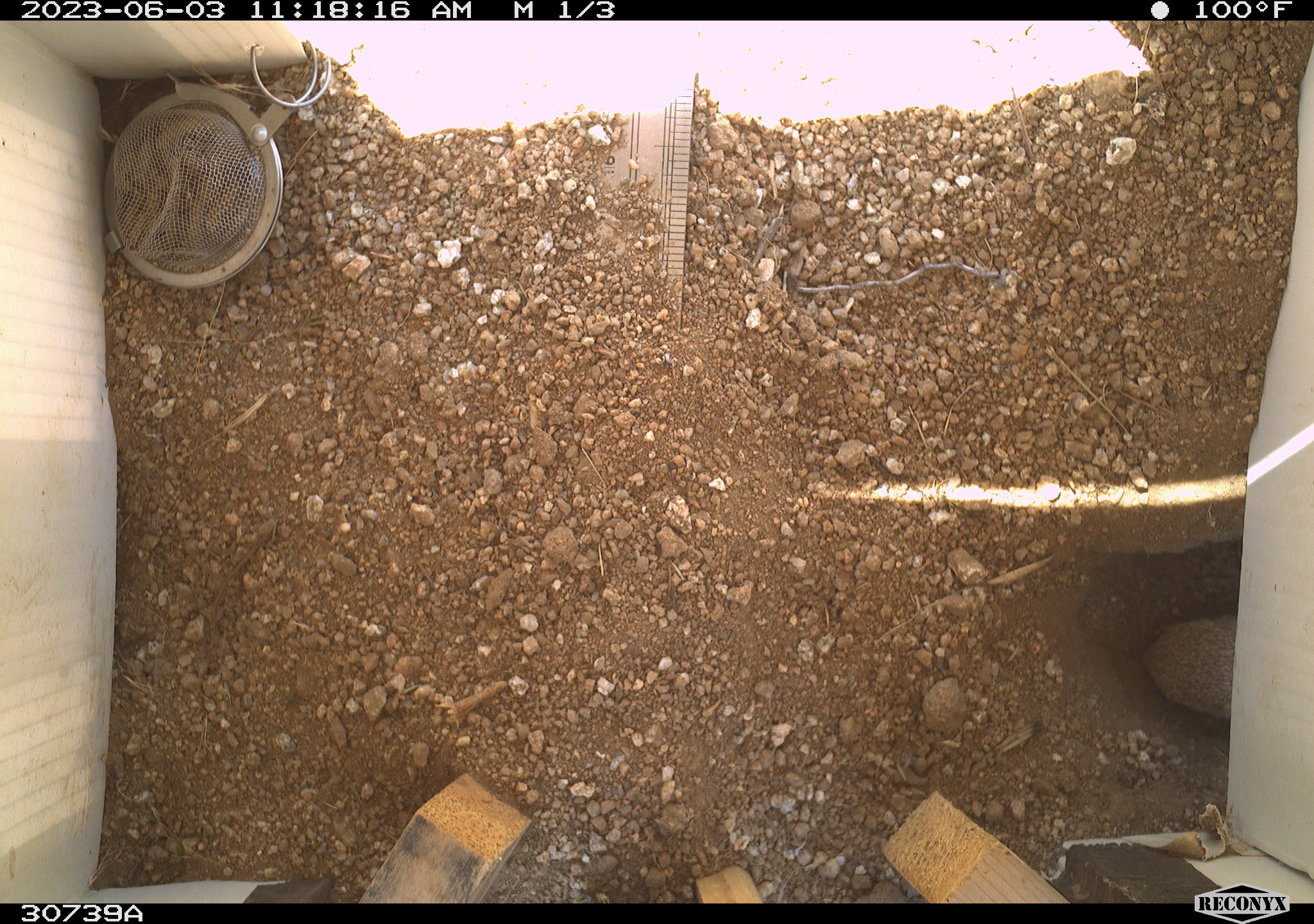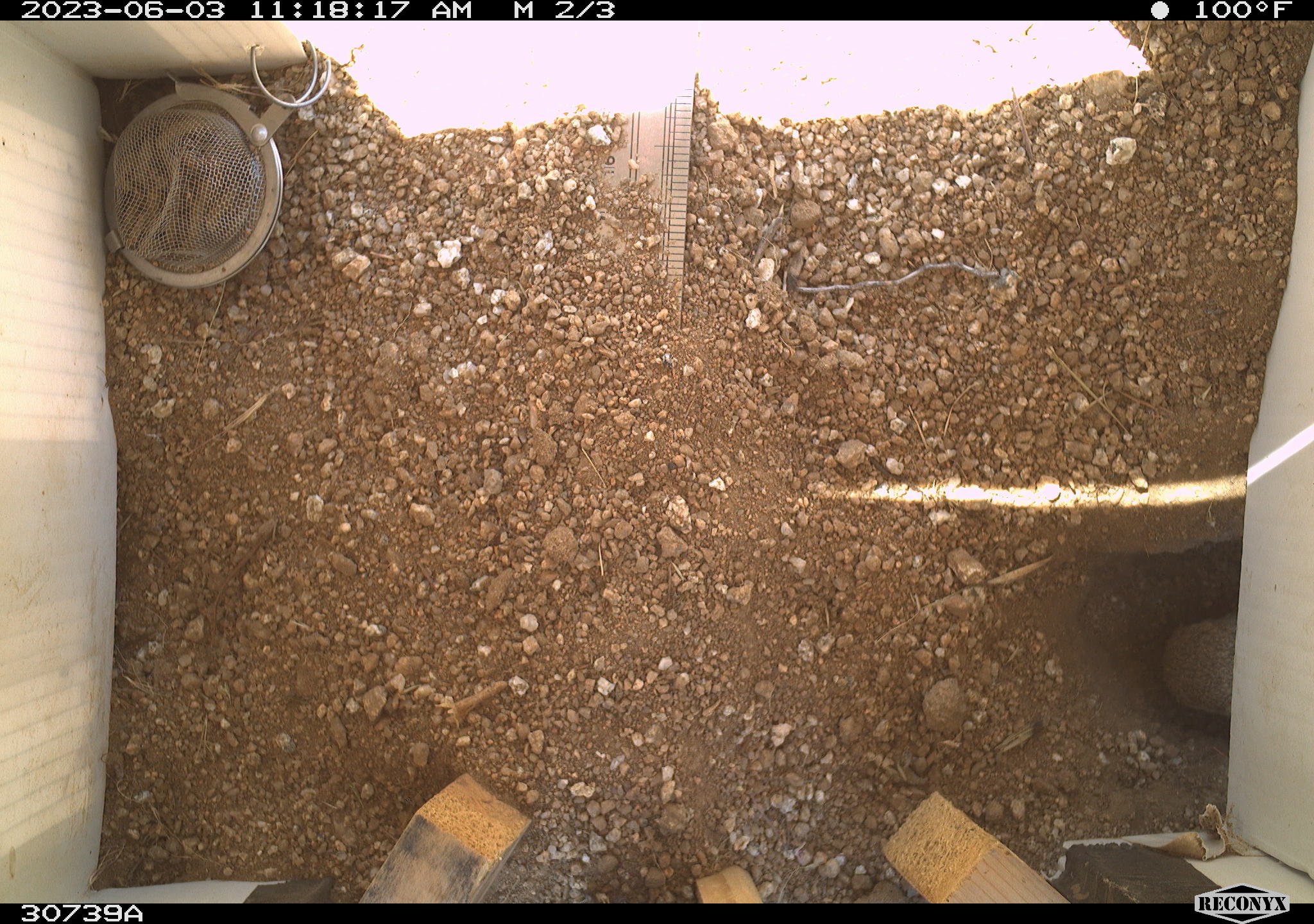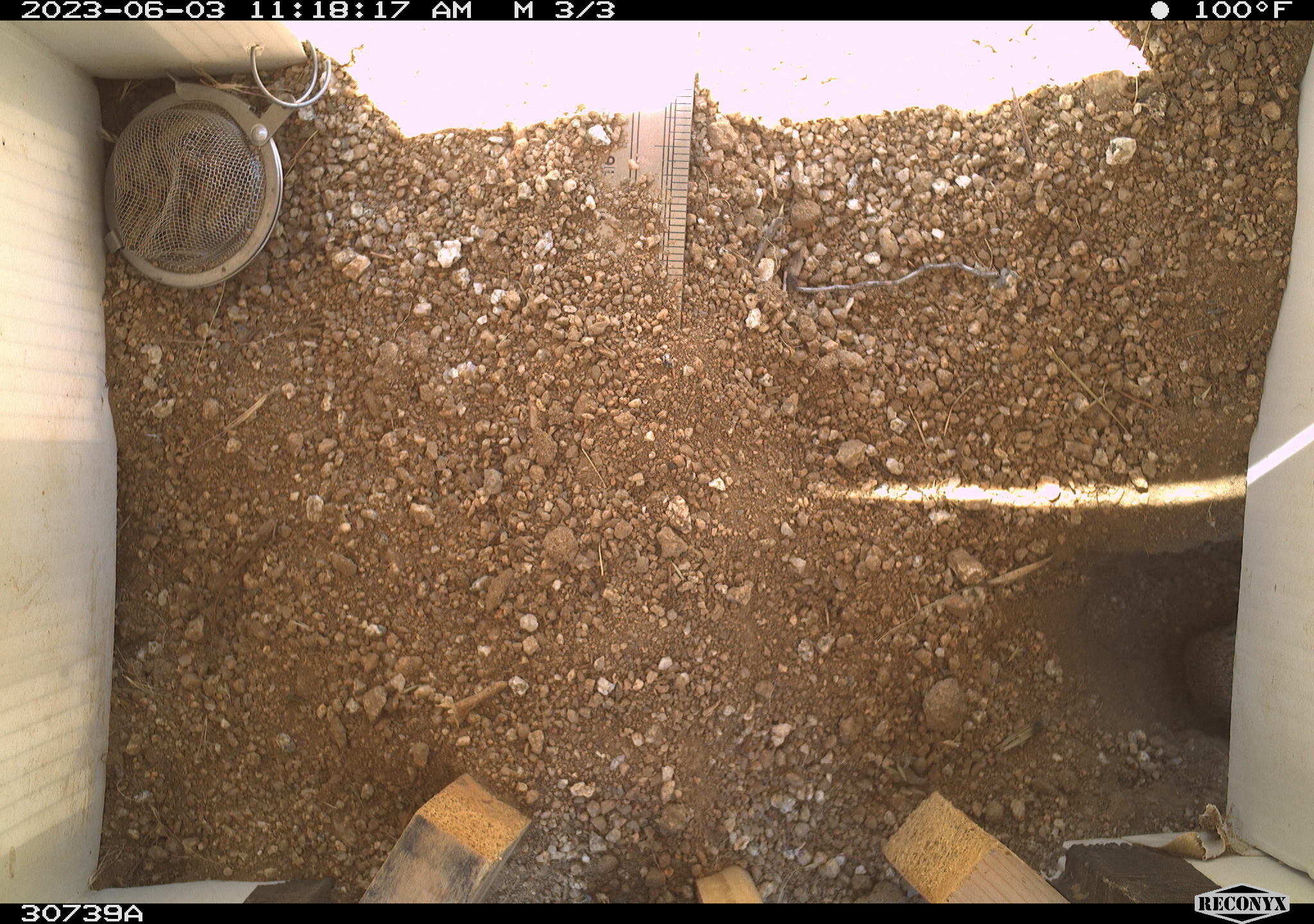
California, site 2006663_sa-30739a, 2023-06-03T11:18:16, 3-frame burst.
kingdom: Animalia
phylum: Chordata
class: Mammalia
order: Rodentia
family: Sciuridae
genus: Ammospermophilus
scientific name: Ammospermophilus leucurus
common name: white-tailed antelope squirrel